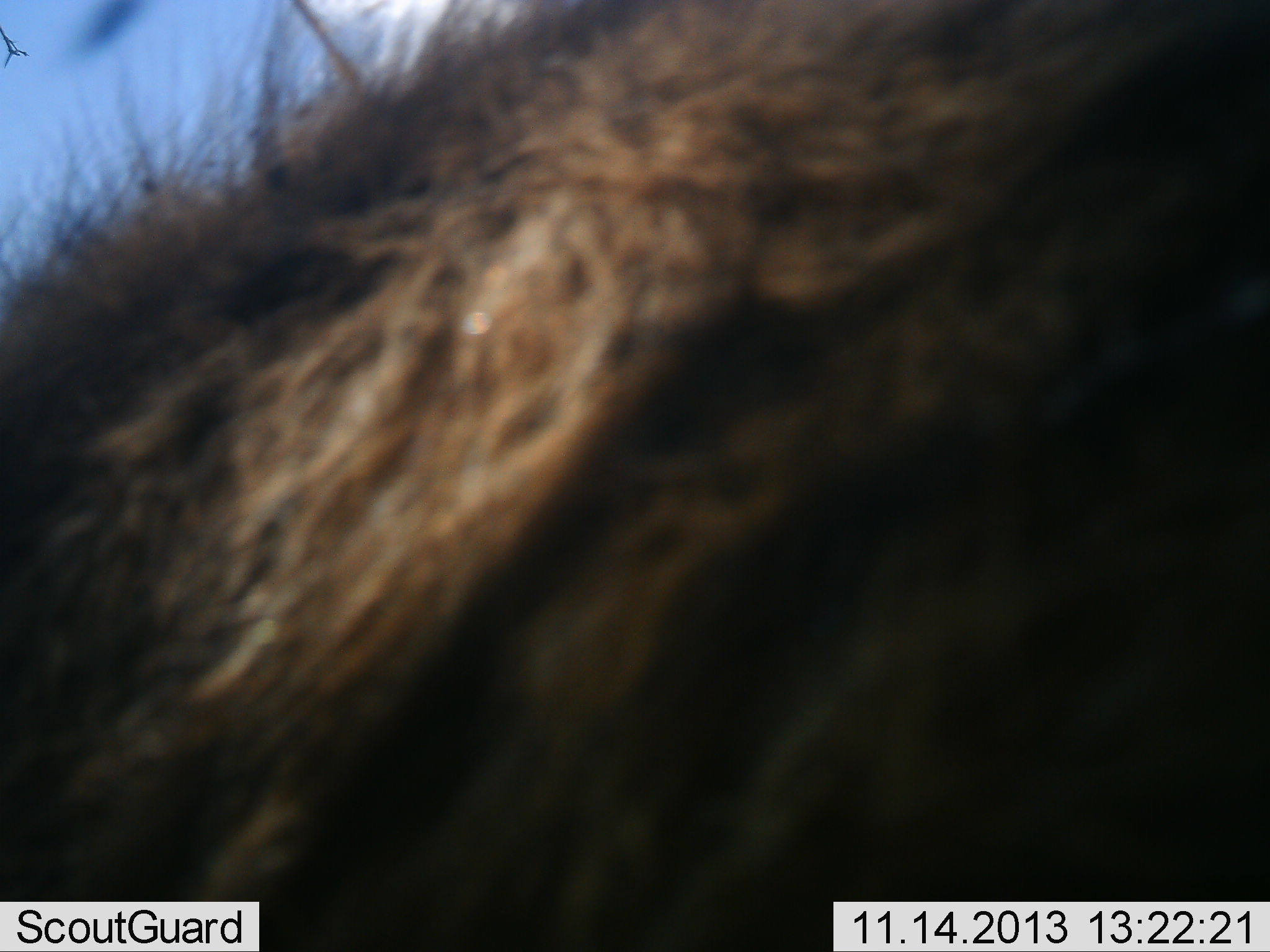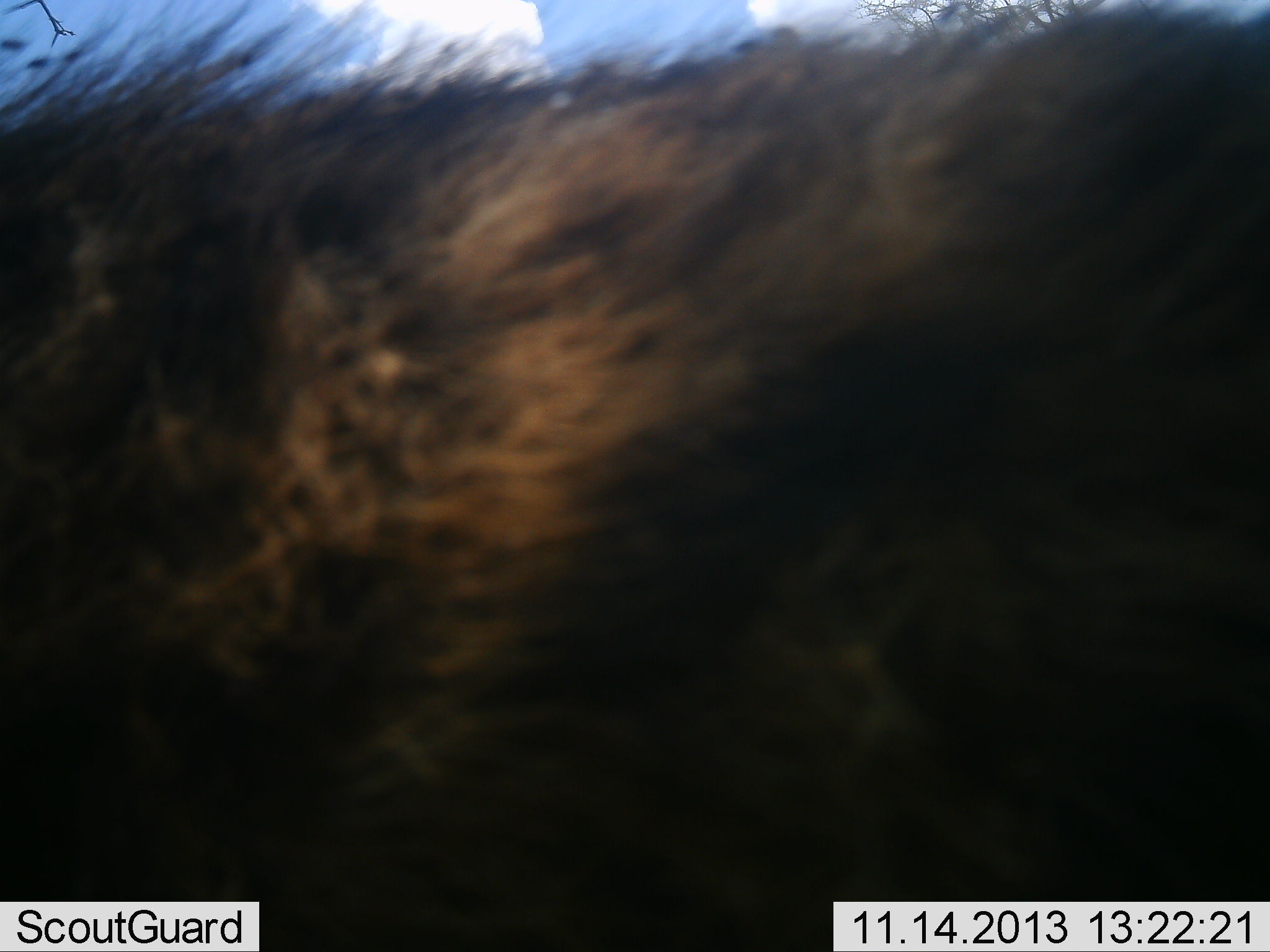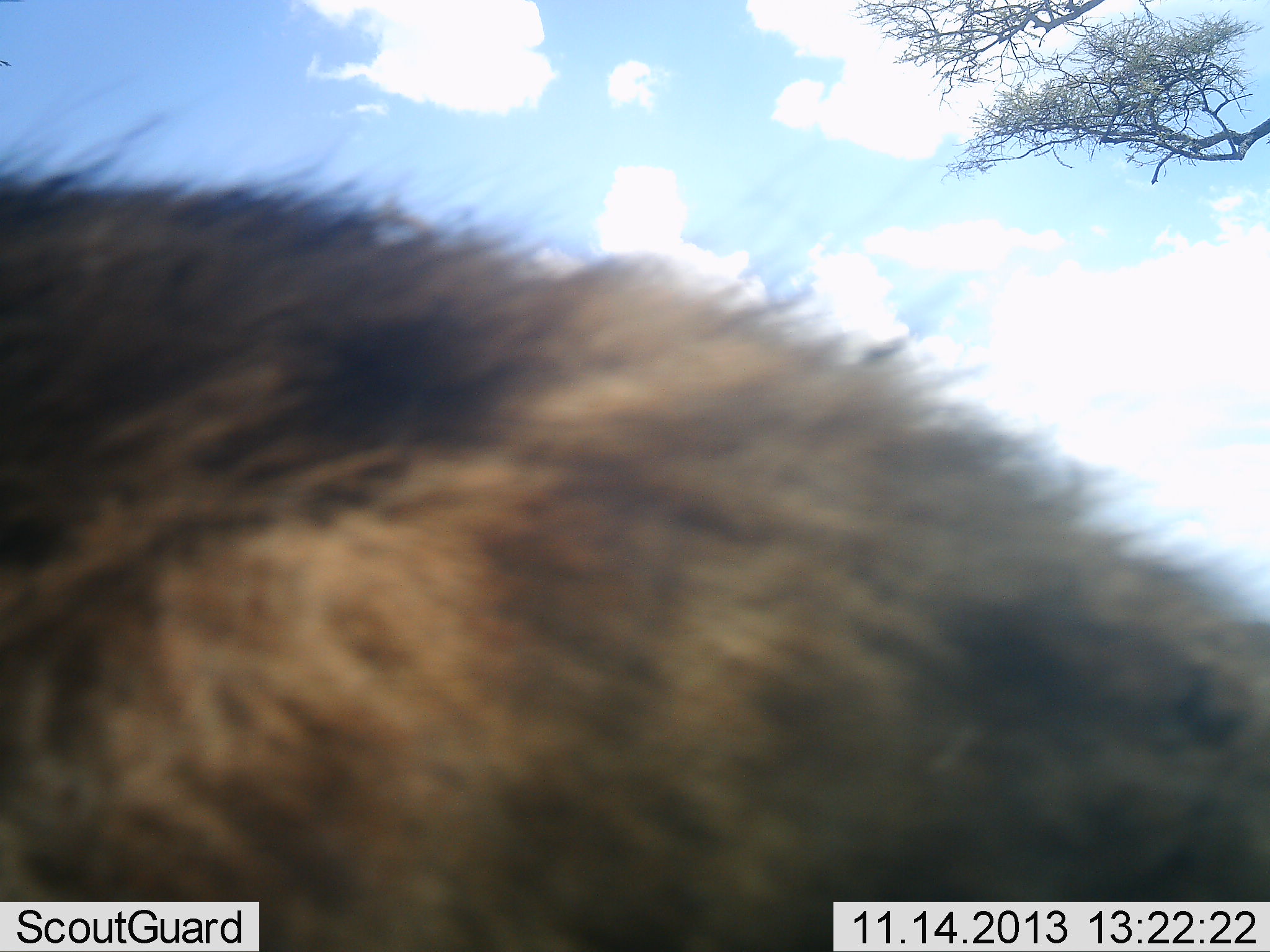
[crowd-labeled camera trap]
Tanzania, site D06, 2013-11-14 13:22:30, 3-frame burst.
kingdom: Animalia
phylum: Chordata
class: Mammalia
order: Carnivora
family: Hyaenidae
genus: Hyaena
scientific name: Hyaena hyaena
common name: striped hyena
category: hyenastriped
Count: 1.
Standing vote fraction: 0%.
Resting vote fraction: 0%.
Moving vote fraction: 100%.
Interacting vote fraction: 0%.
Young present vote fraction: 0%.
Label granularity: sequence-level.